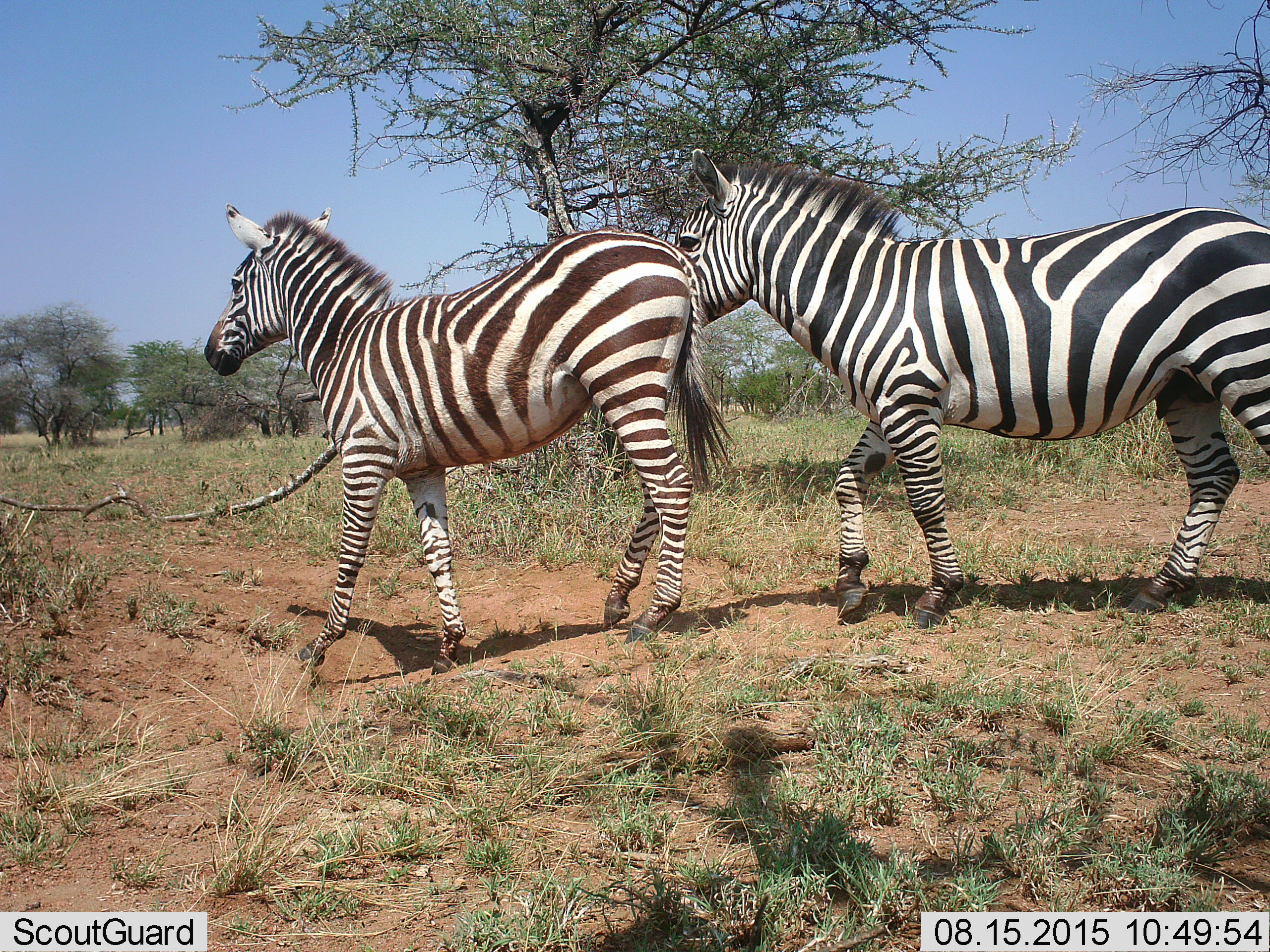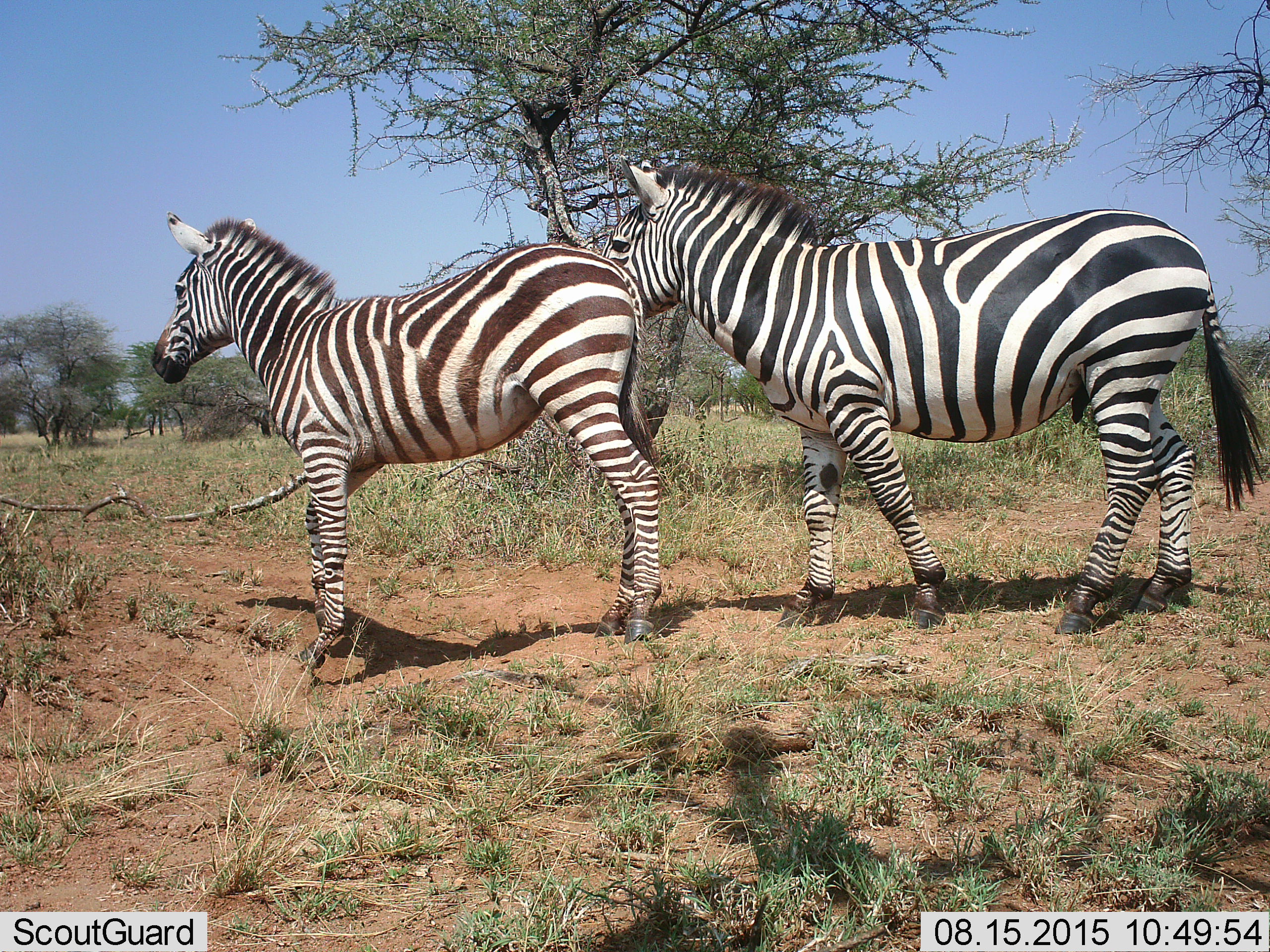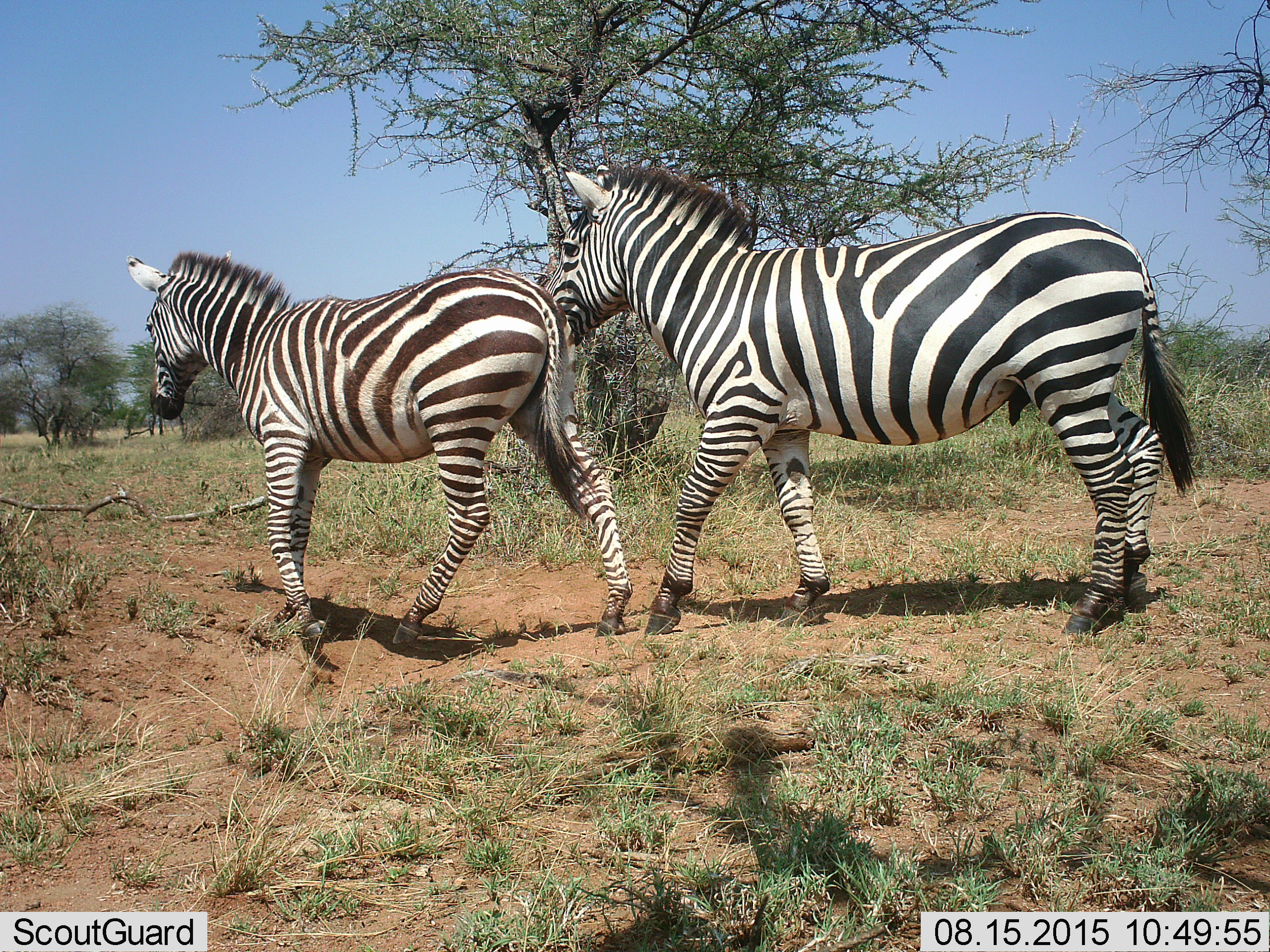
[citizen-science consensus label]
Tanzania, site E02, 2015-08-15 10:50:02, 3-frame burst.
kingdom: Animalia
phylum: Chordata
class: Mammalia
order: Perissodactyla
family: Equidae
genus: Equus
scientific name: Equus quagga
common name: plains zebra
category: zebra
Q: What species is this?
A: Zebra (plains zebra) (Equus quagga).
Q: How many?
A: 2.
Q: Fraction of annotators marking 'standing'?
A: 6%.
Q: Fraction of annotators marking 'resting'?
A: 0%.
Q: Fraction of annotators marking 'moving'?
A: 94%.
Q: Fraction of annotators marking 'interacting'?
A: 6%.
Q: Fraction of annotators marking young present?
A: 0%.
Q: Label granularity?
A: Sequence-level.